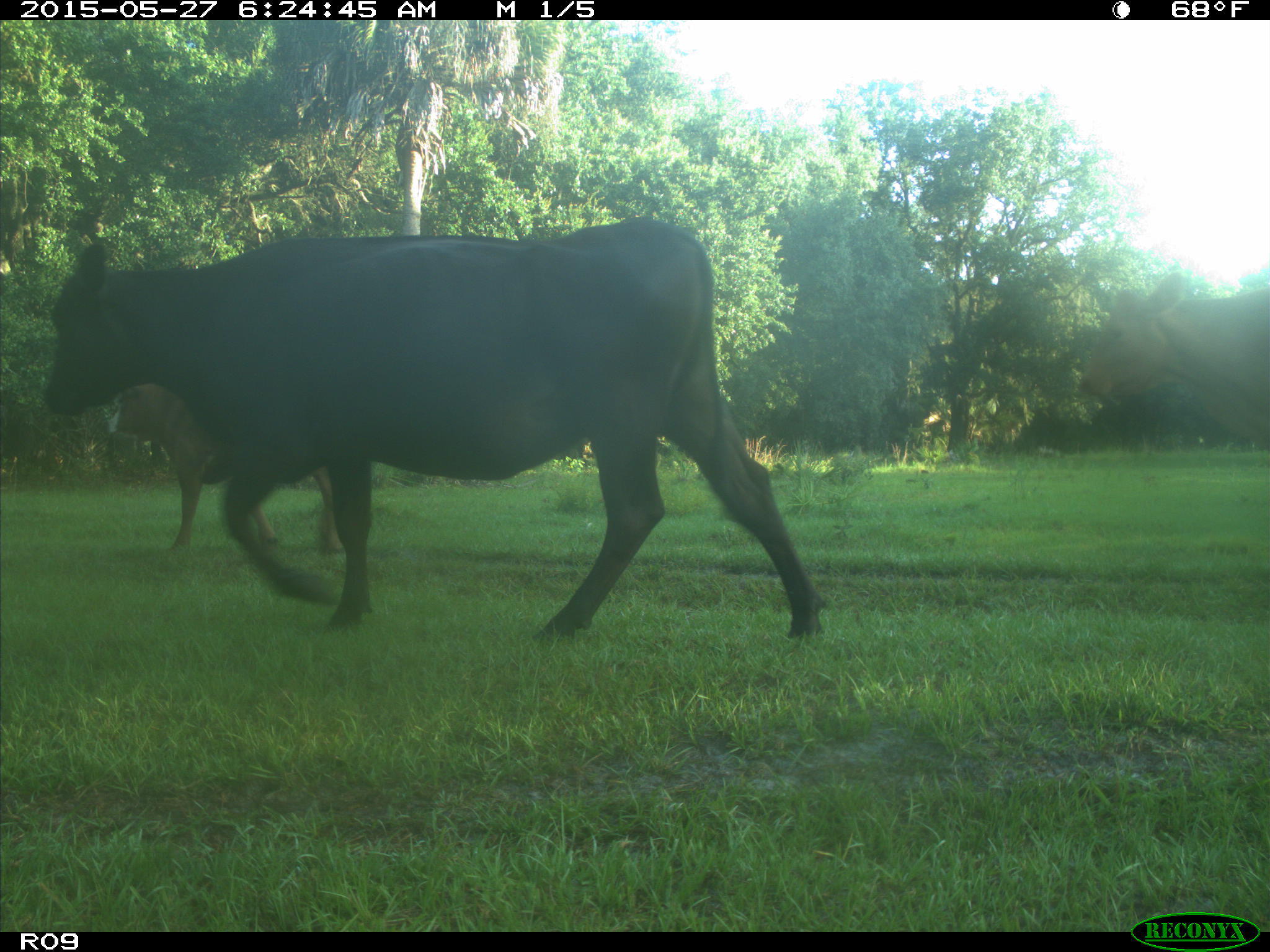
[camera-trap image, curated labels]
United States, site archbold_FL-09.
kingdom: Animalia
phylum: Chordata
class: Mammalia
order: Artiodactyla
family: Bovidae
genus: Bos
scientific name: Bos taurus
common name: domestic cow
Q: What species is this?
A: Bos taurus (domestic cow).